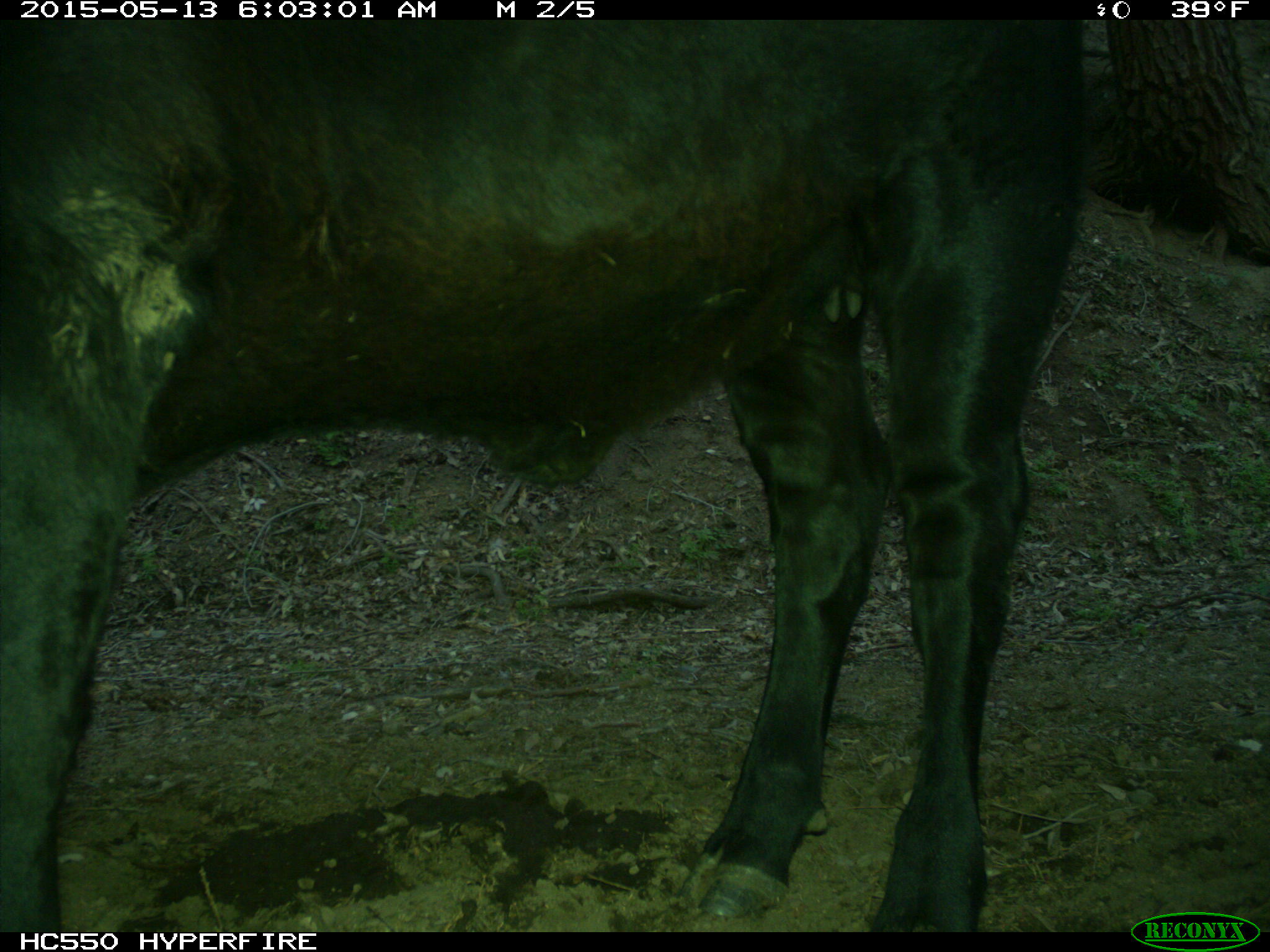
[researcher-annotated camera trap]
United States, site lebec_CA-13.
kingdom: Animalia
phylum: Chordata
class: Mammalia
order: Artiodactyla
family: Bovidae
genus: Bos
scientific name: Bos taurus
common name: domestic cow